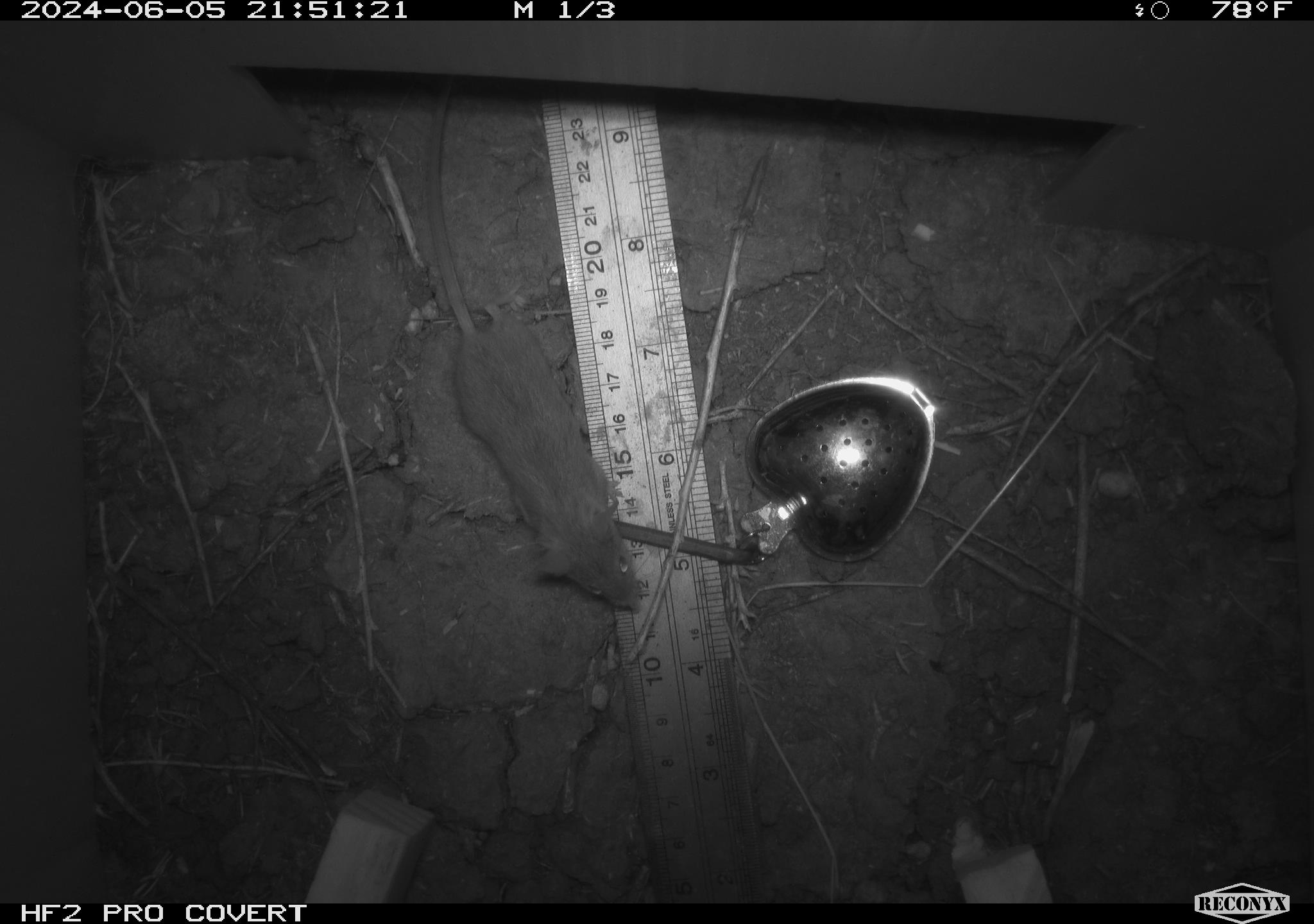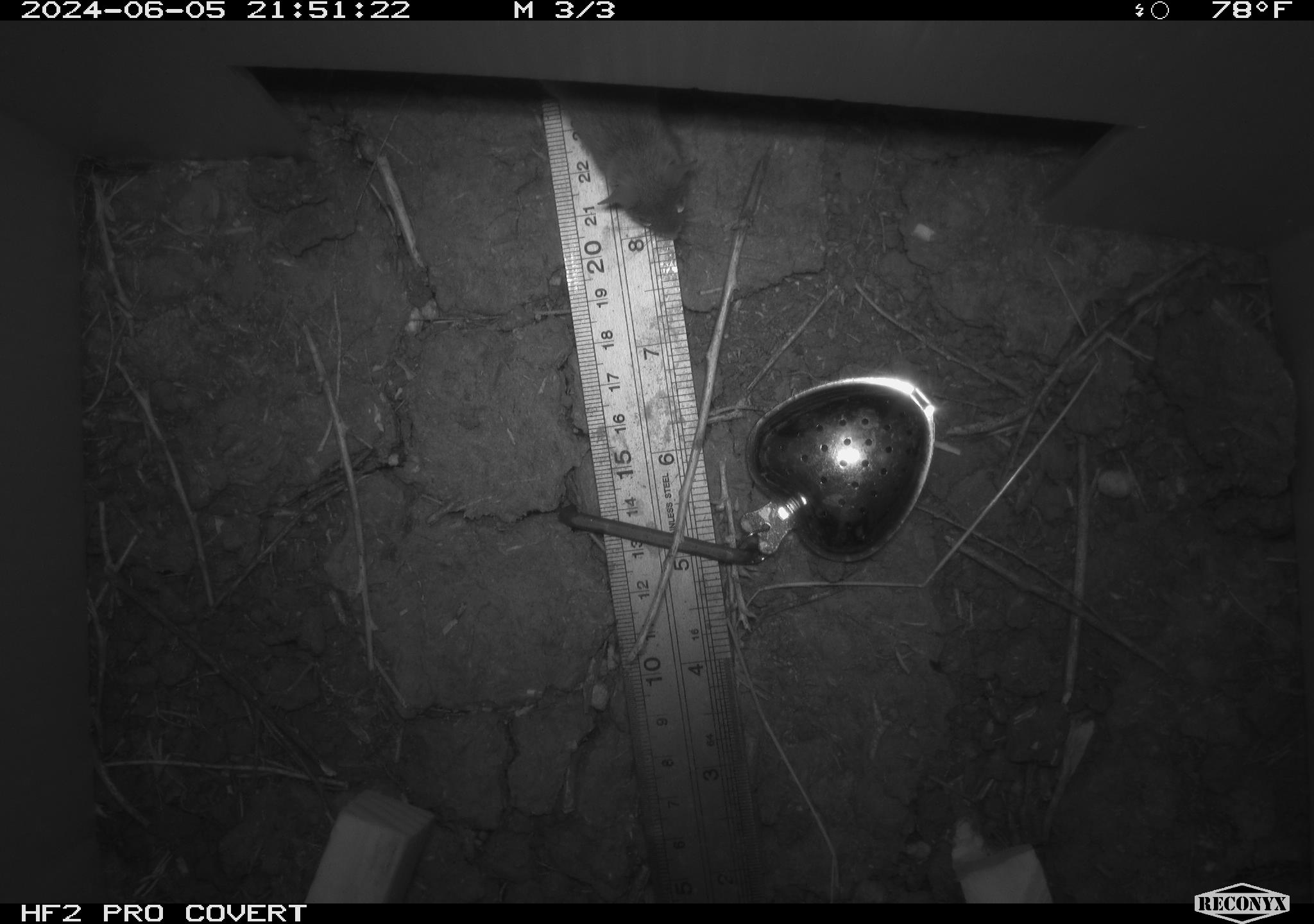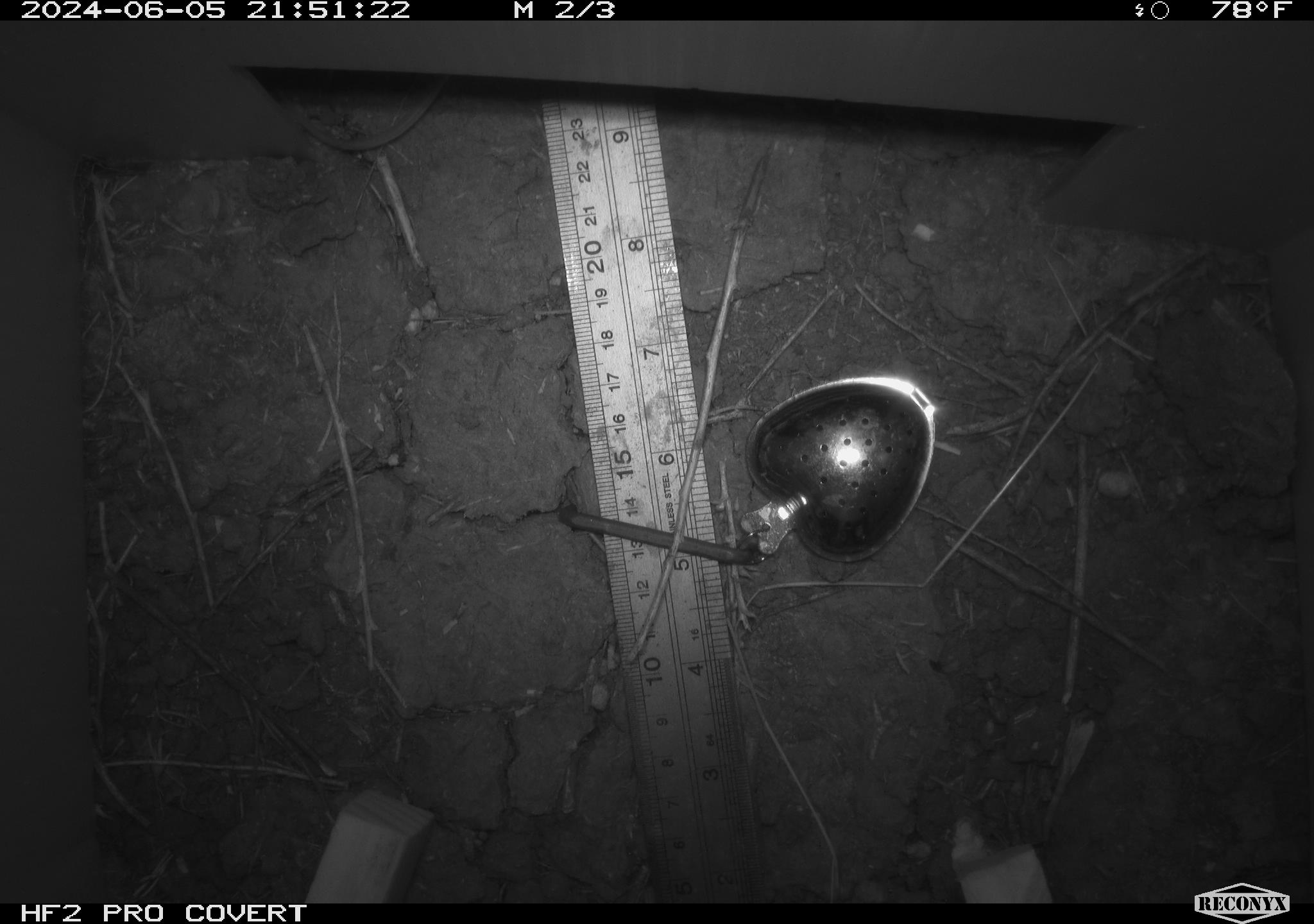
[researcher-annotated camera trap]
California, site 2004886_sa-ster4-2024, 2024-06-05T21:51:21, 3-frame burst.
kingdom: Animalia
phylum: Chordata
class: Mammalia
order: Rodentia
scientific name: Rodentia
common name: mouse species